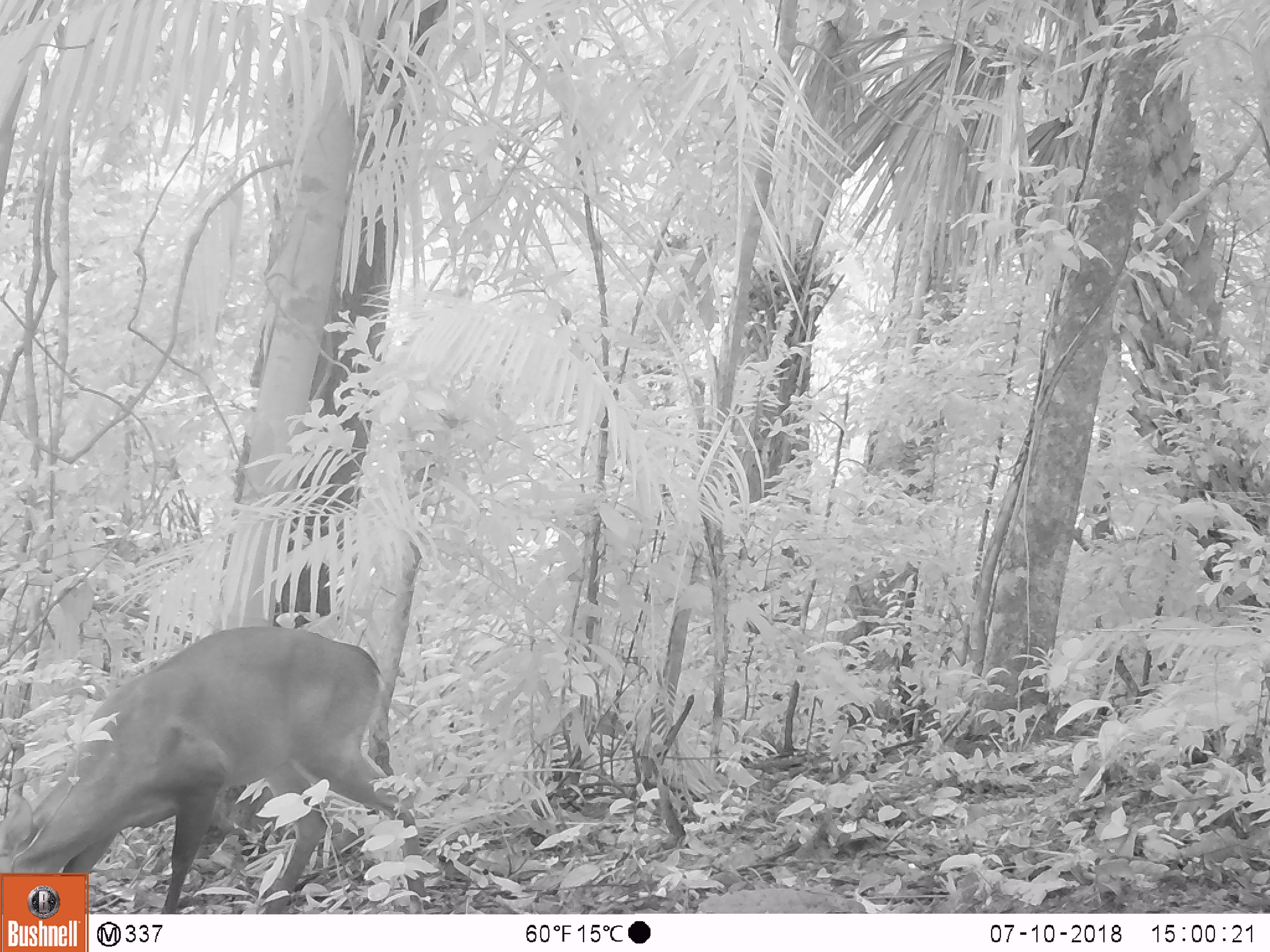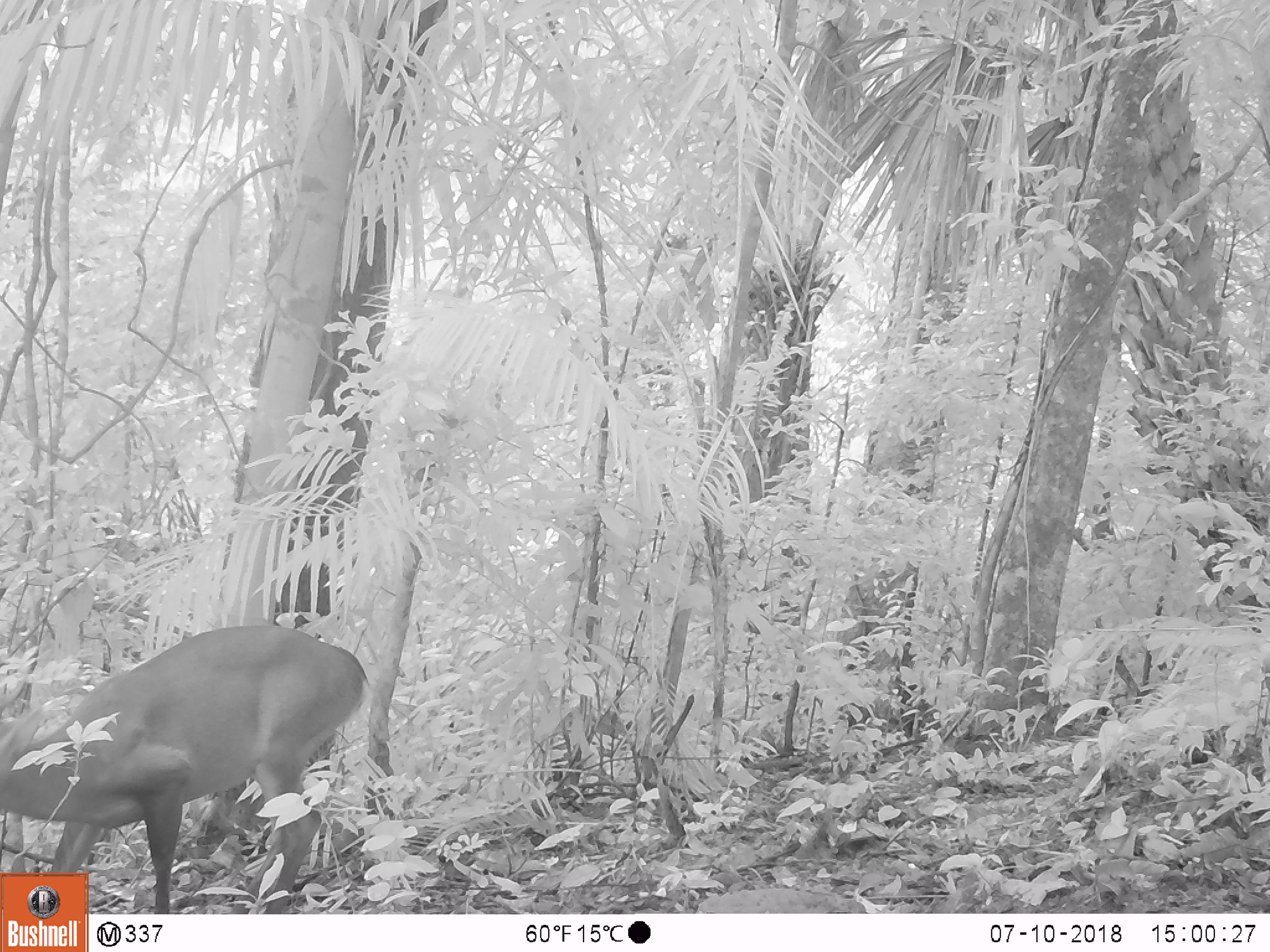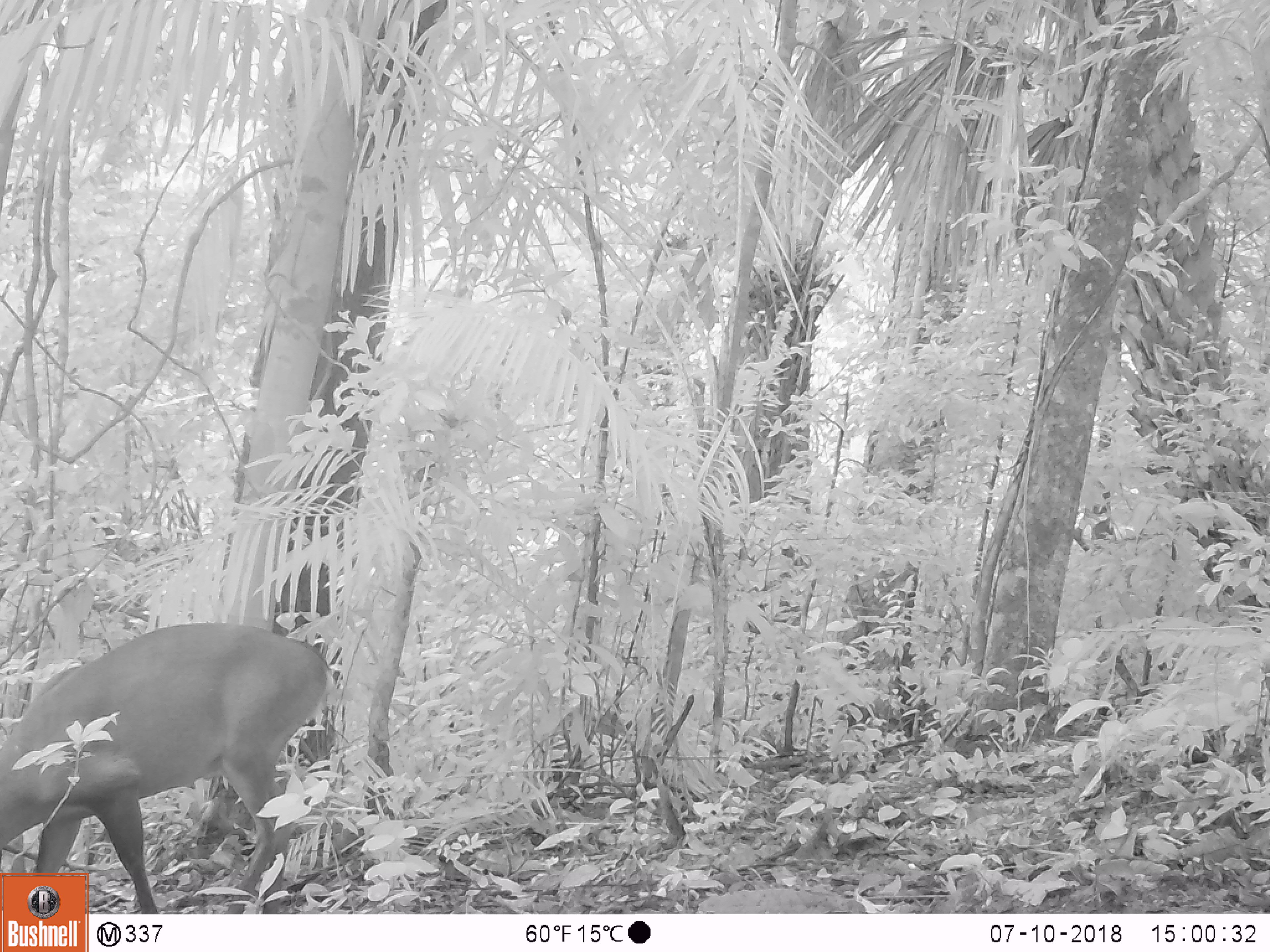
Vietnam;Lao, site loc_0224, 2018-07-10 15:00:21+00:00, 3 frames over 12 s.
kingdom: Animalia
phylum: Chordata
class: Mammalia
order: Artiodactyla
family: Cervidae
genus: Muntiacus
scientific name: Muntiacus vuquangensis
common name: large-antlered muntjac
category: large antlered muntjac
Large antlered muntjac (large-antlered muntjac) (Muntiacus vuquangensis). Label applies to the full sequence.